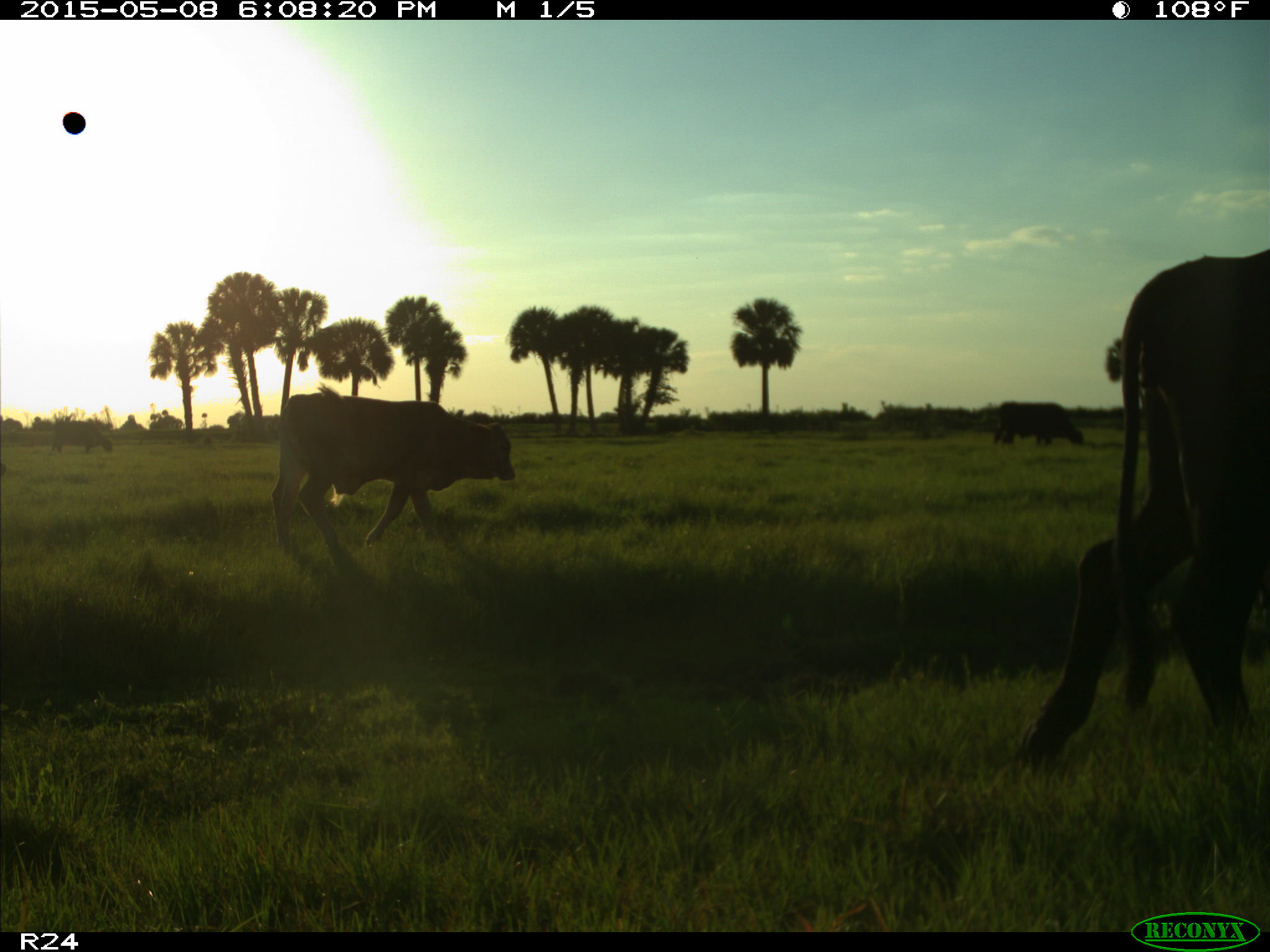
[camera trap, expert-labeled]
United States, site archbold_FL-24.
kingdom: Animalia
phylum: Chordata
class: Mammalia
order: Artiodactyla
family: Bovidae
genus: Bos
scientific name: Bos taurus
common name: domestic cow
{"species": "Bos taurus (domestic cow)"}